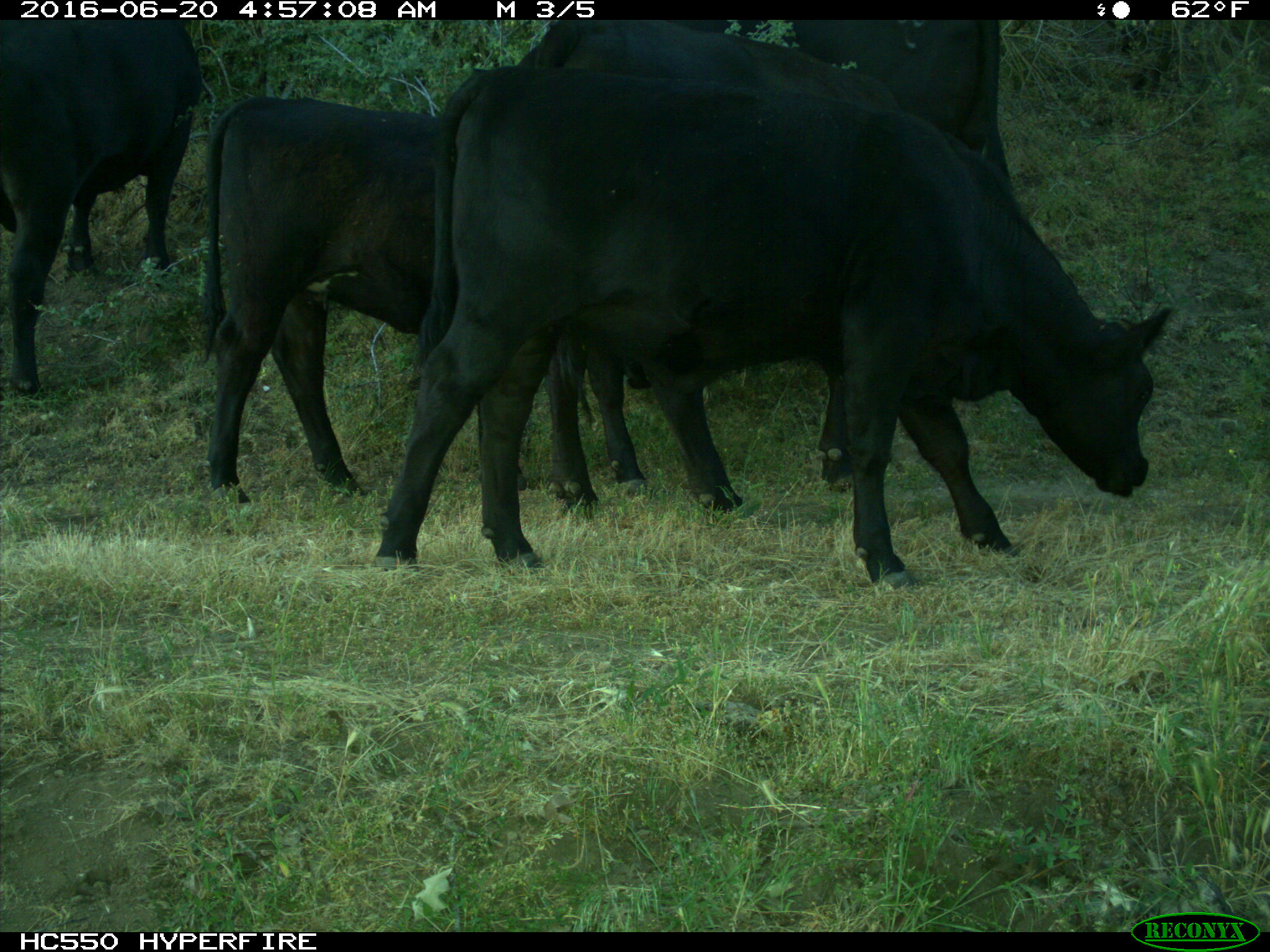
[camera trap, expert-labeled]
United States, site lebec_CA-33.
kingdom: Animalia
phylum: Chordata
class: Mammalia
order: Artiodactyla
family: Bovidae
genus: Bos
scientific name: Bos taurus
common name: domestic cow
Bos taurus (domestic cow).